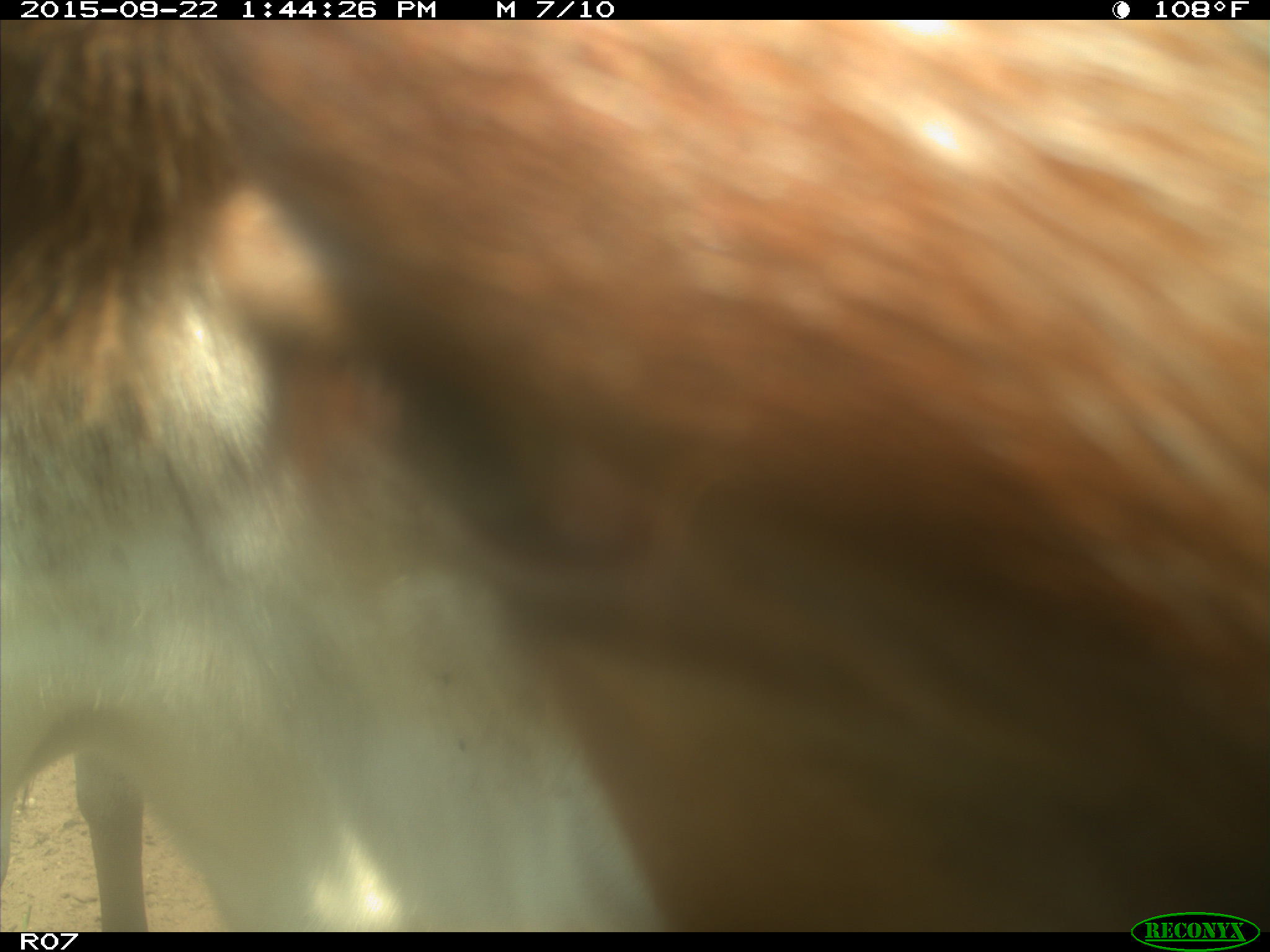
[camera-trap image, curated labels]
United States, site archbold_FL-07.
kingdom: Animalia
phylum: Chordata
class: Mammalia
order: Artiodactyla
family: Bovidae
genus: Bos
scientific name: Bos taurus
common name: domestic cow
Bos taurus (domestic cow).